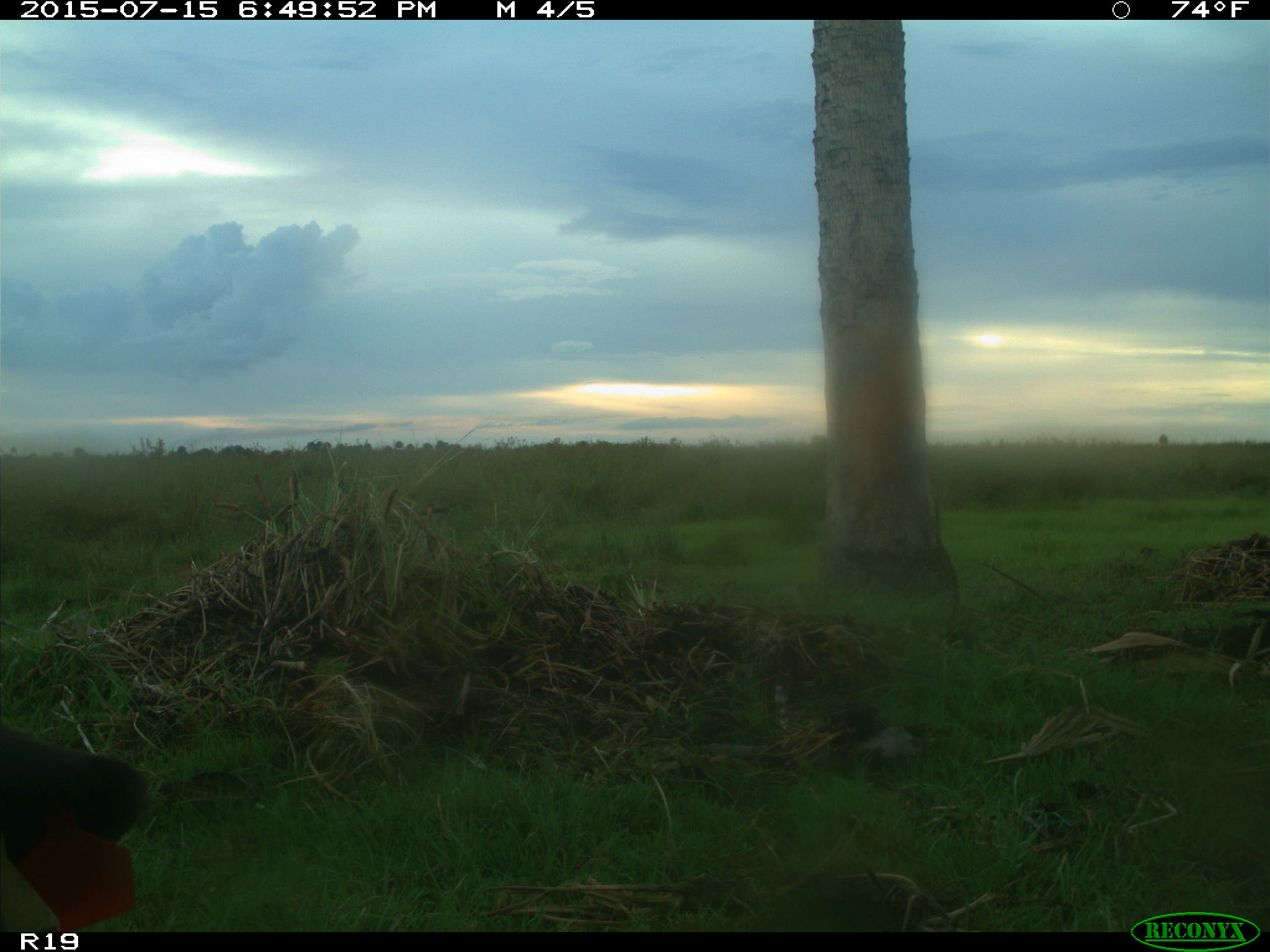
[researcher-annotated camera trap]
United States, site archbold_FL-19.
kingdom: Animalia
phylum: Chordata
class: Mammalia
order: Artiodactyla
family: Bovidae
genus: Bos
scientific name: Bos taurus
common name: domestic cow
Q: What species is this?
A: Bos taurus (domestic cow).